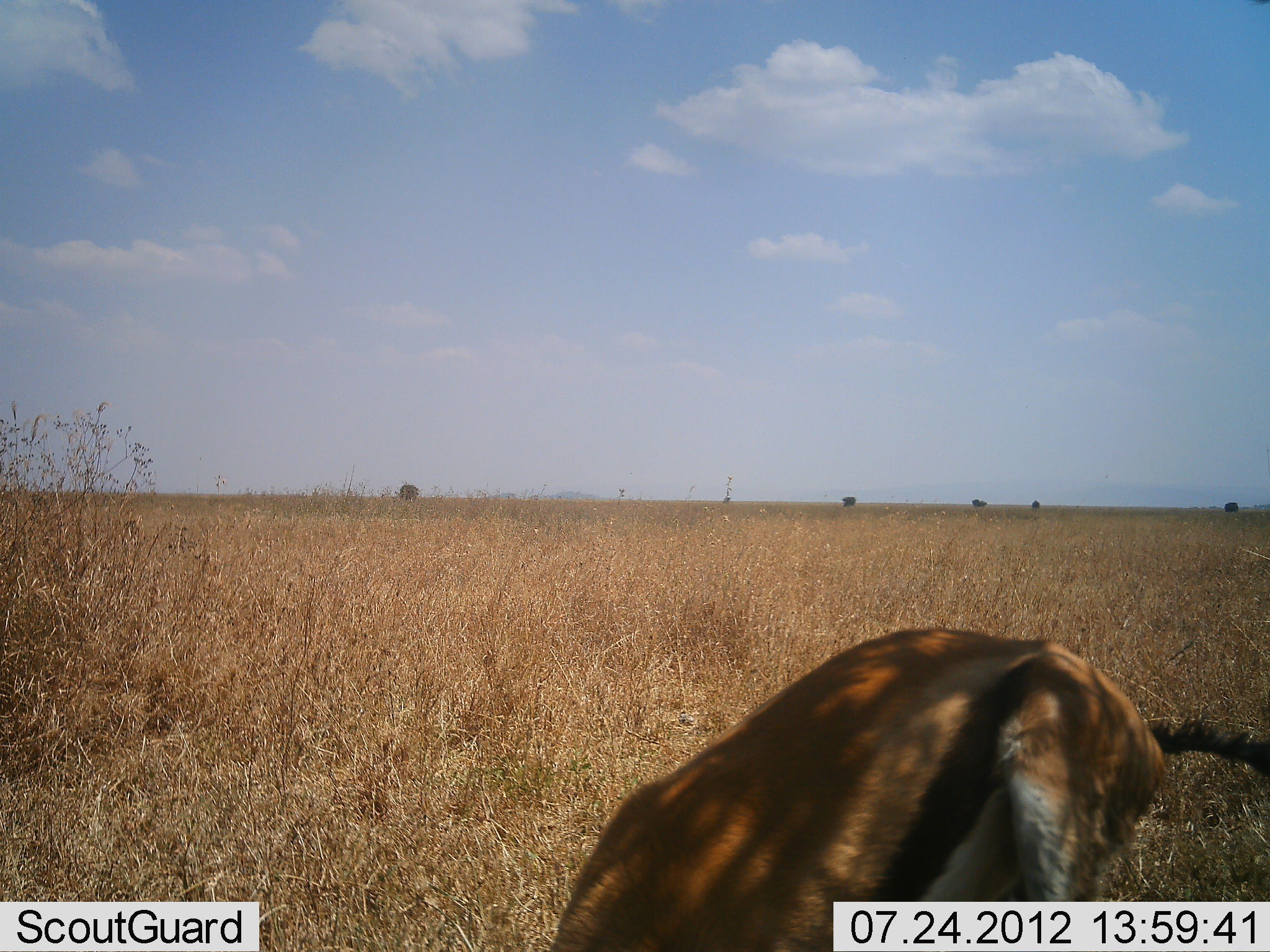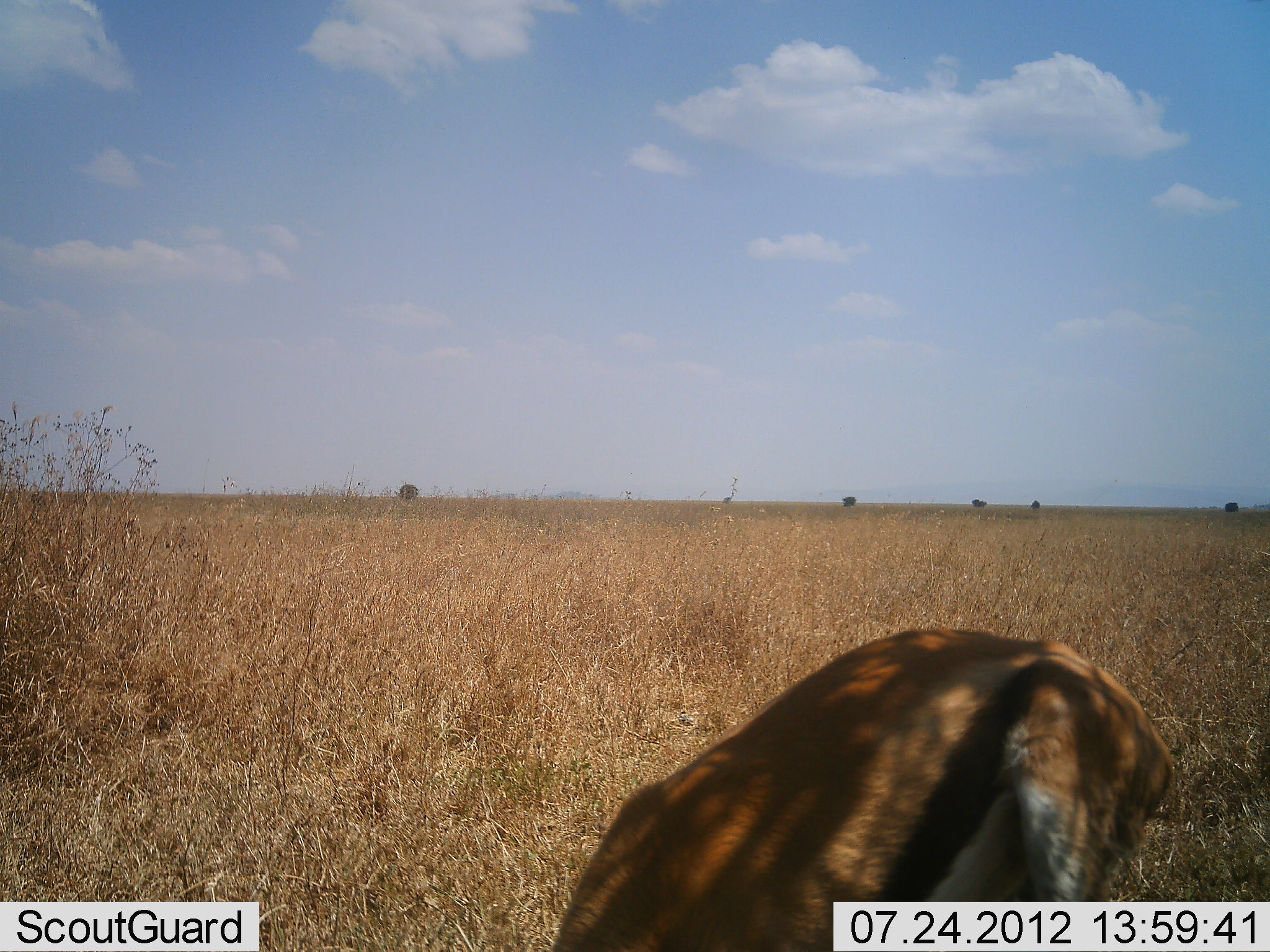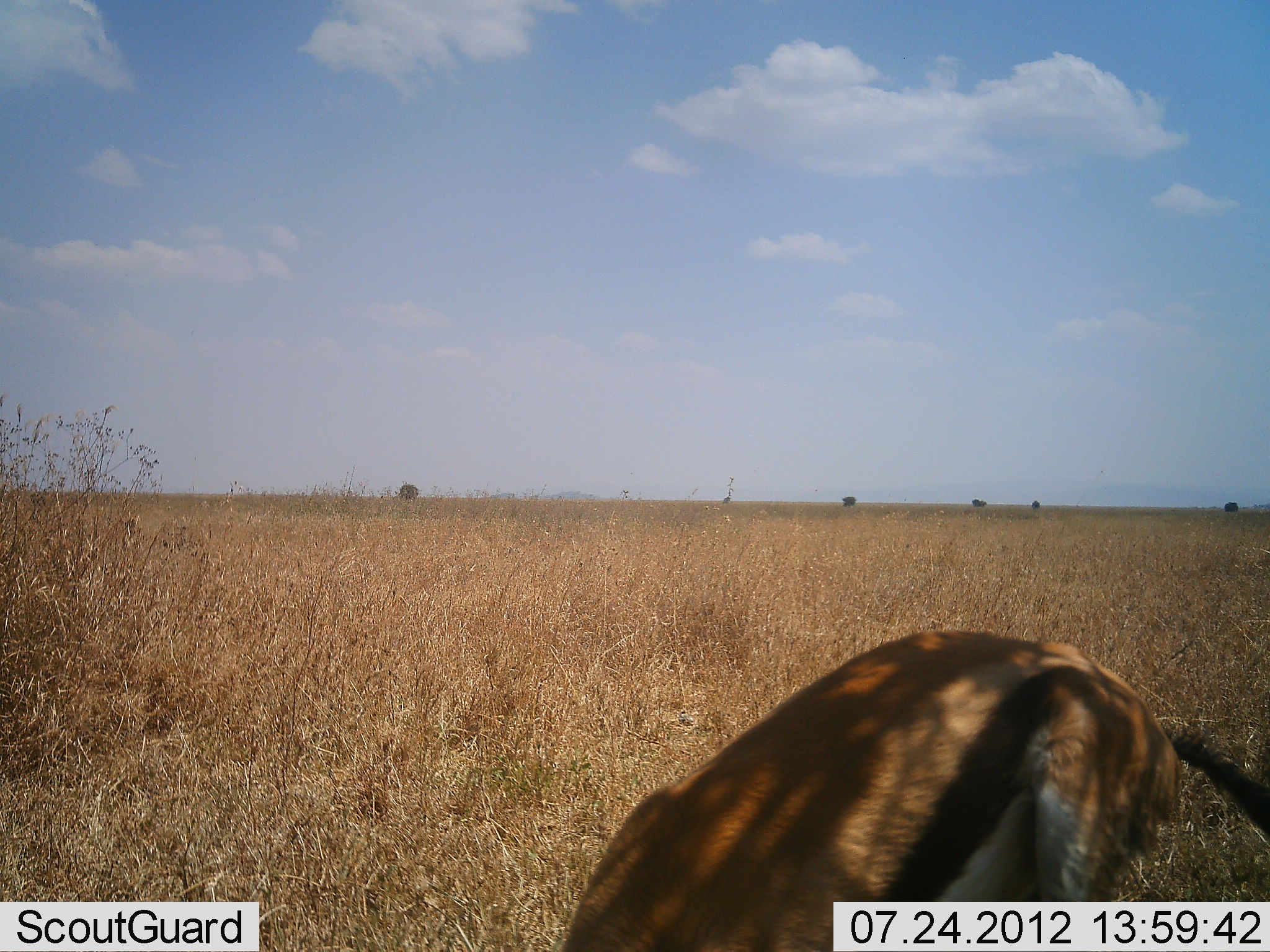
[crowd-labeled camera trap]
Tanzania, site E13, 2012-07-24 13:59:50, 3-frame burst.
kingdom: Animalia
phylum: Chordata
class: Mammalia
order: Artiodactyla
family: Bovidae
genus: Eudorcas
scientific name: Eudorcas thomsonii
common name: thomson's gazelle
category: gazellethomsons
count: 1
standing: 20%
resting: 0%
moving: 0%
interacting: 0%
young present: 0%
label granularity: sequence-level